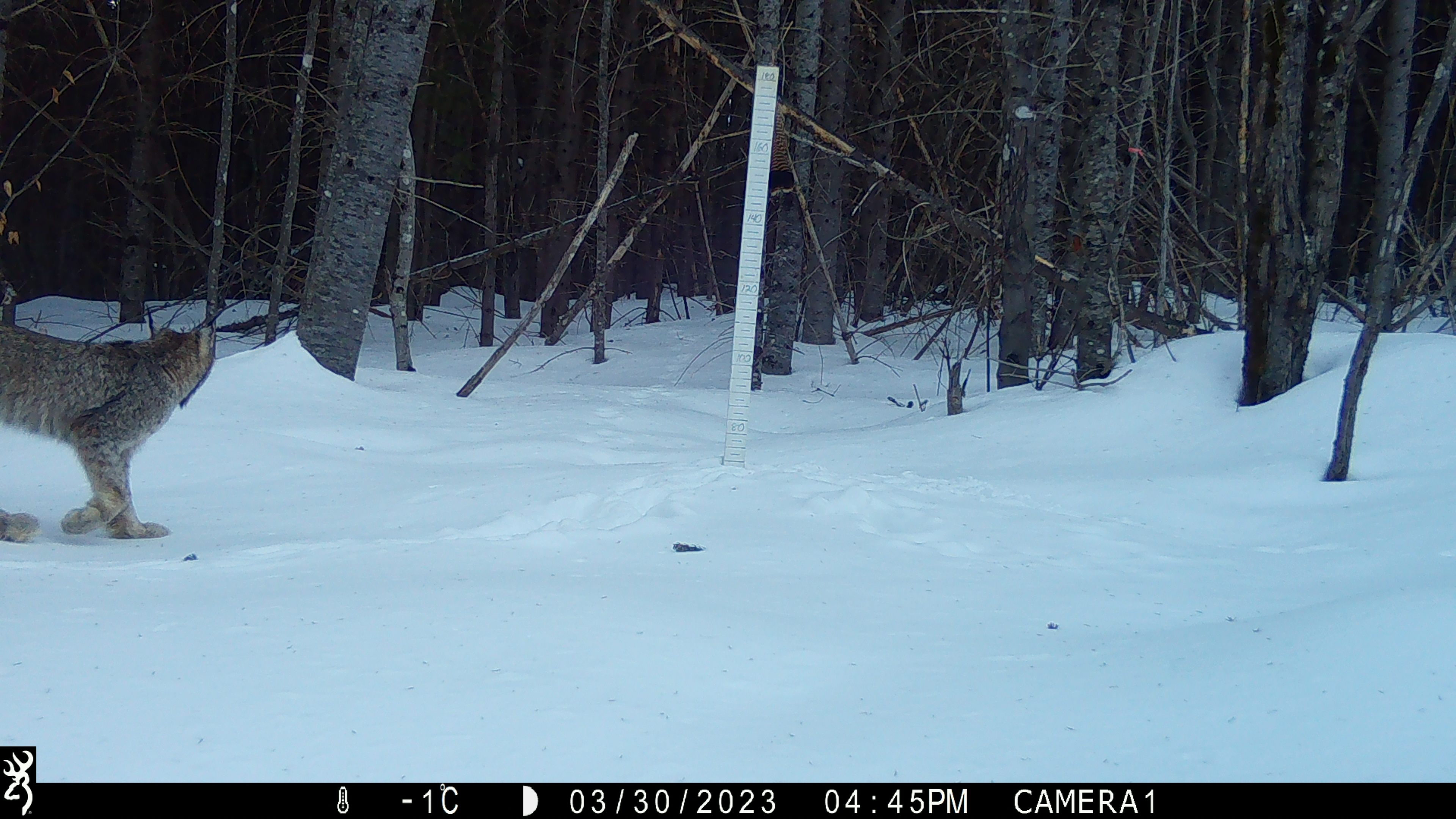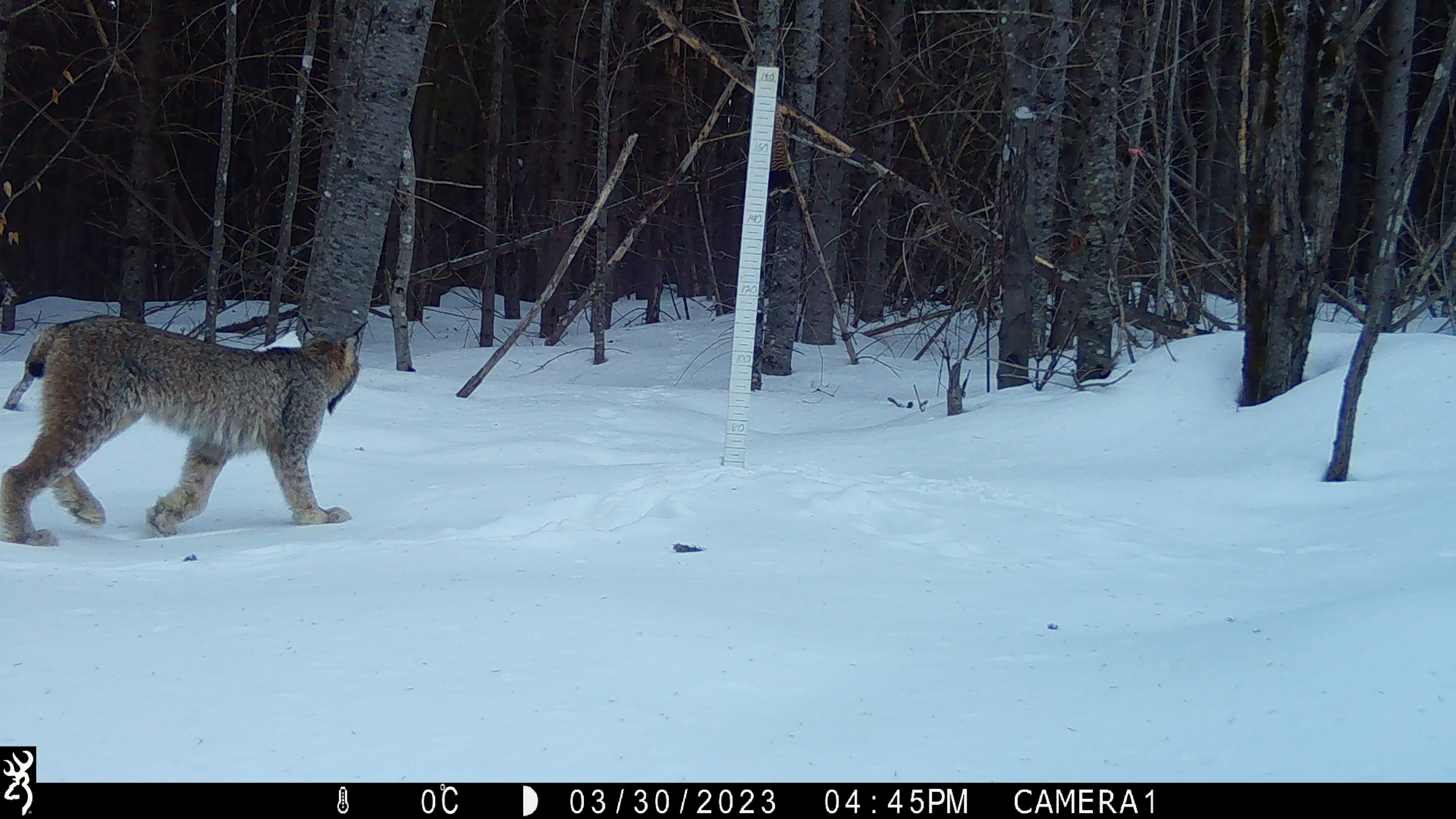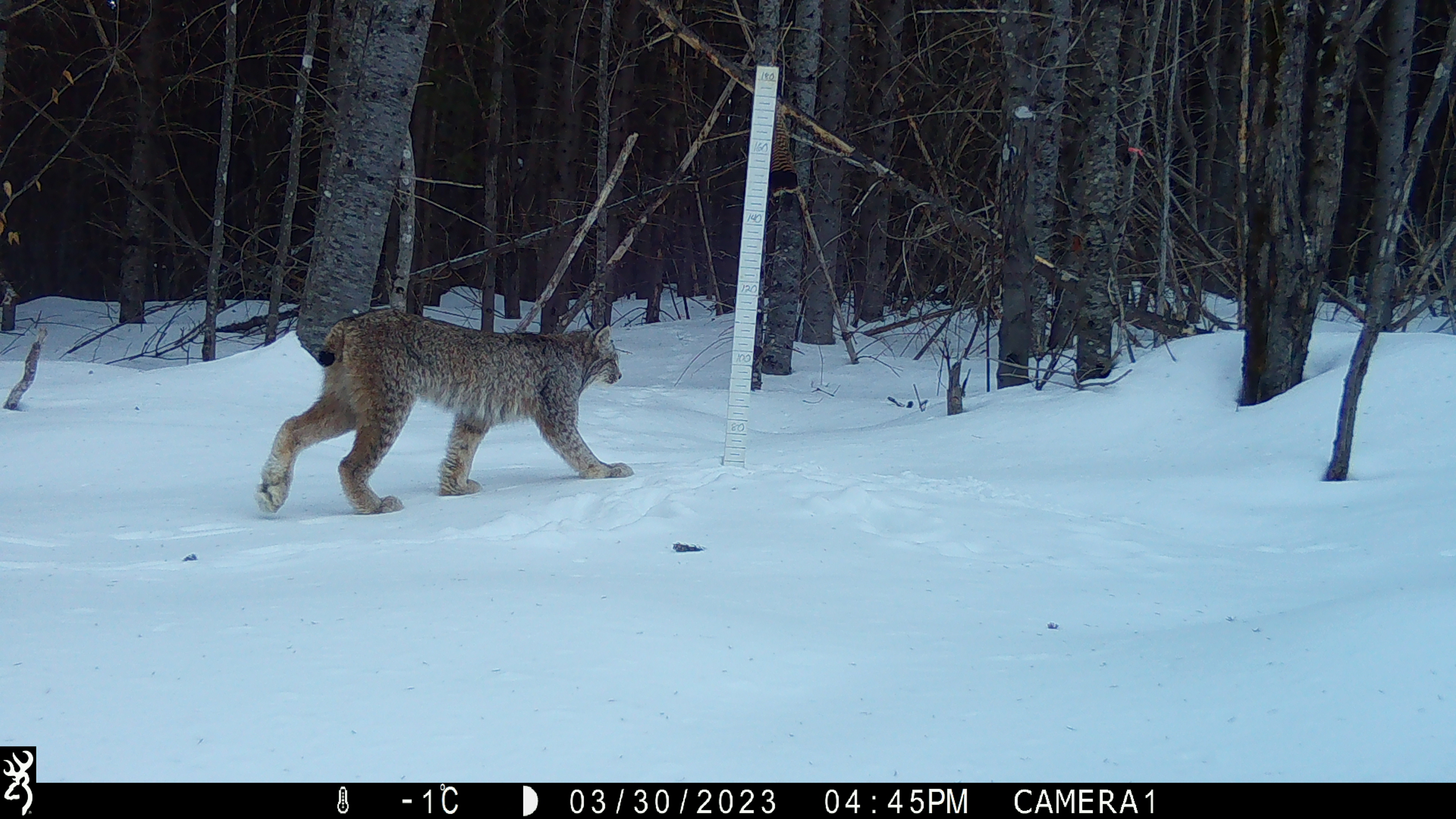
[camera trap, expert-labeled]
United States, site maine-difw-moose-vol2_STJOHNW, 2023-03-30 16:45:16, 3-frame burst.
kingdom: Animalia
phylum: Chordata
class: Mammalia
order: Carnivora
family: Felidae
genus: Lynx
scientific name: Lynx canadensis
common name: canada lynx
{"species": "canada lynx (Lynx canadensis)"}